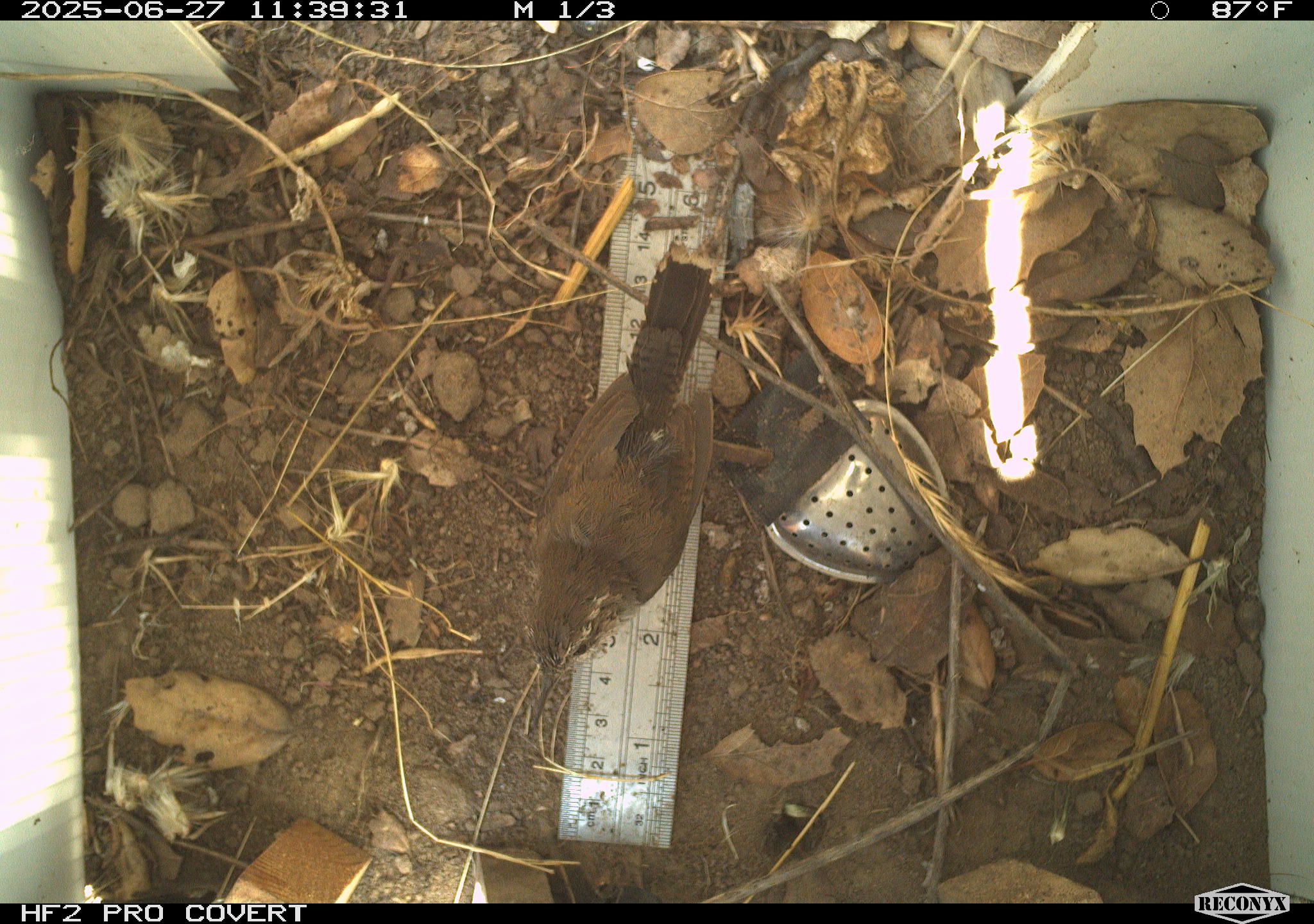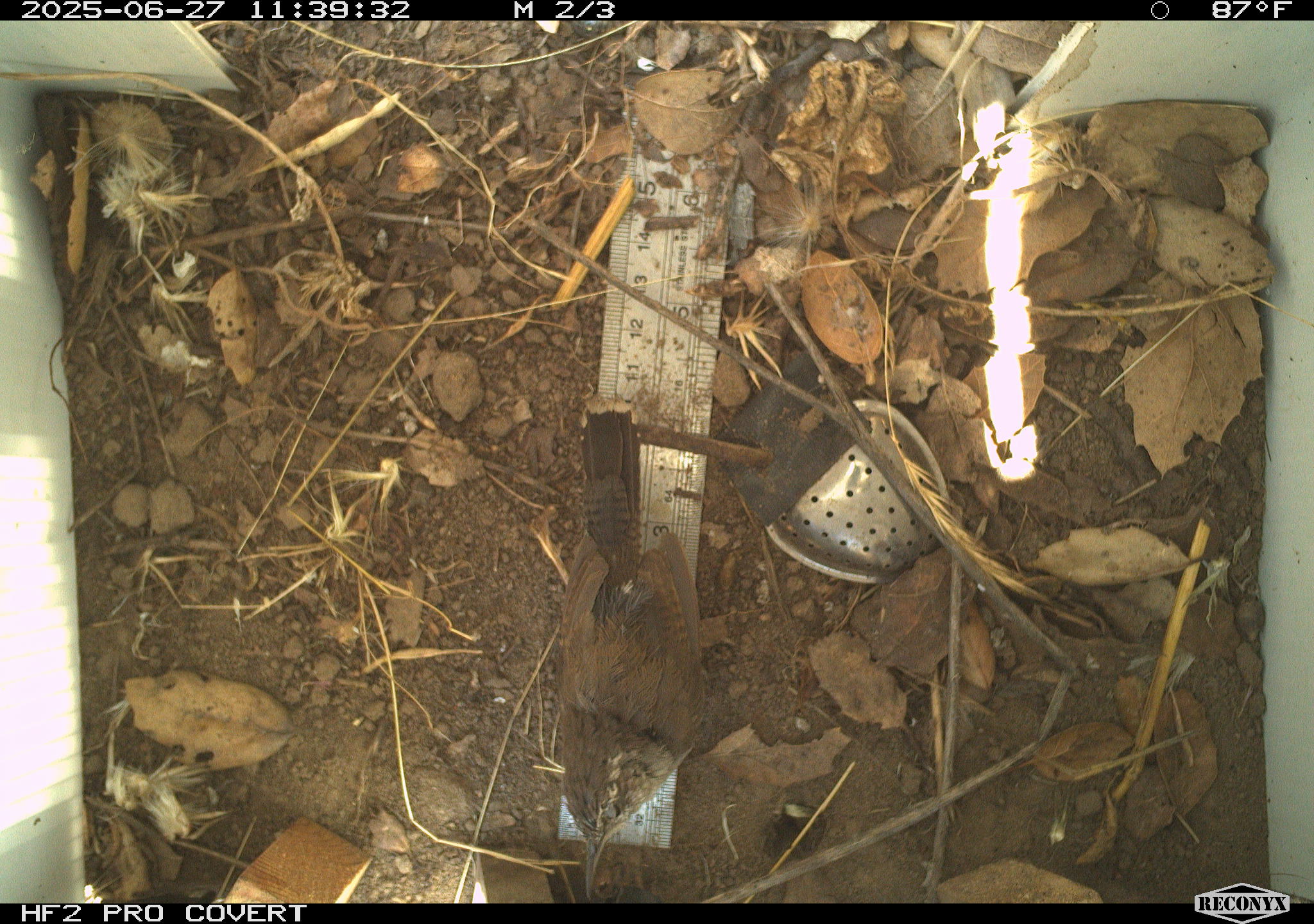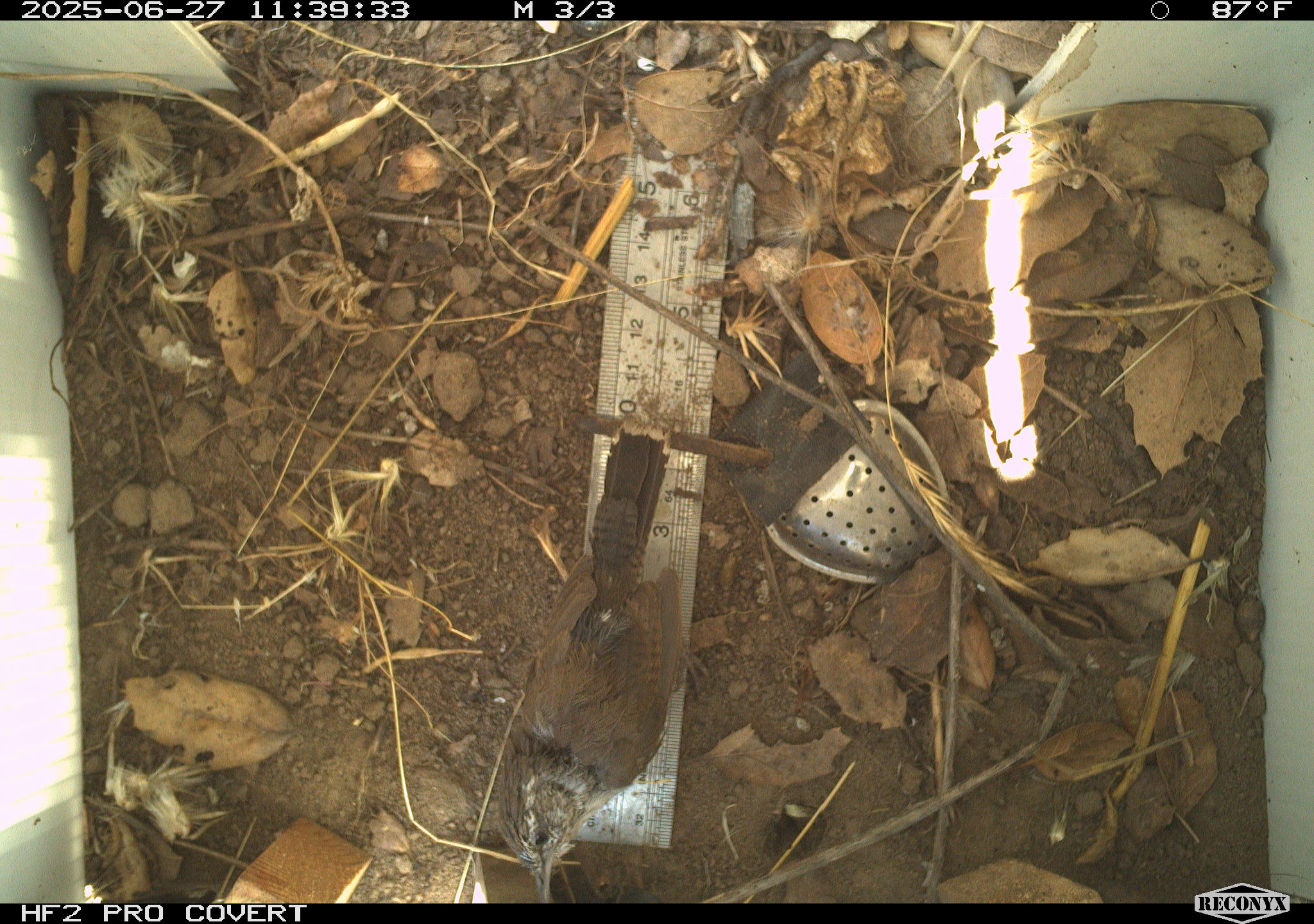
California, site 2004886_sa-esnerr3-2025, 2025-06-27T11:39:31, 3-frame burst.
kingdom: Animalia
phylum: Chordata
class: Aves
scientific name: Aves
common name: bird